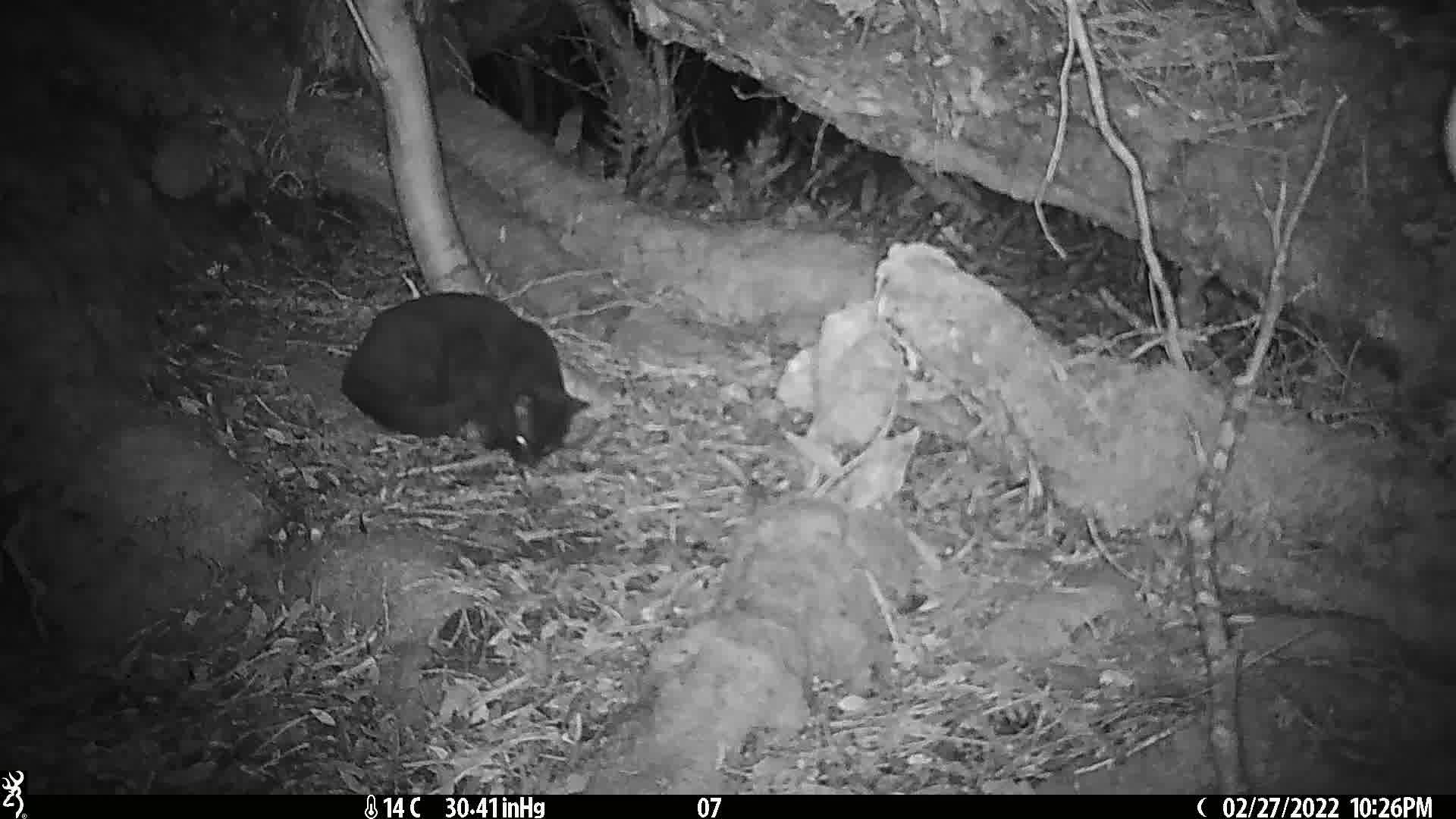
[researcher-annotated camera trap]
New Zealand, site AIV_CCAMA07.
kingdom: Animalia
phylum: Chordata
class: Mammalia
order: Carnivora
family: Felidae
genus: Felis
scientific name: Felis catus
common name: domestic cat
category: cat